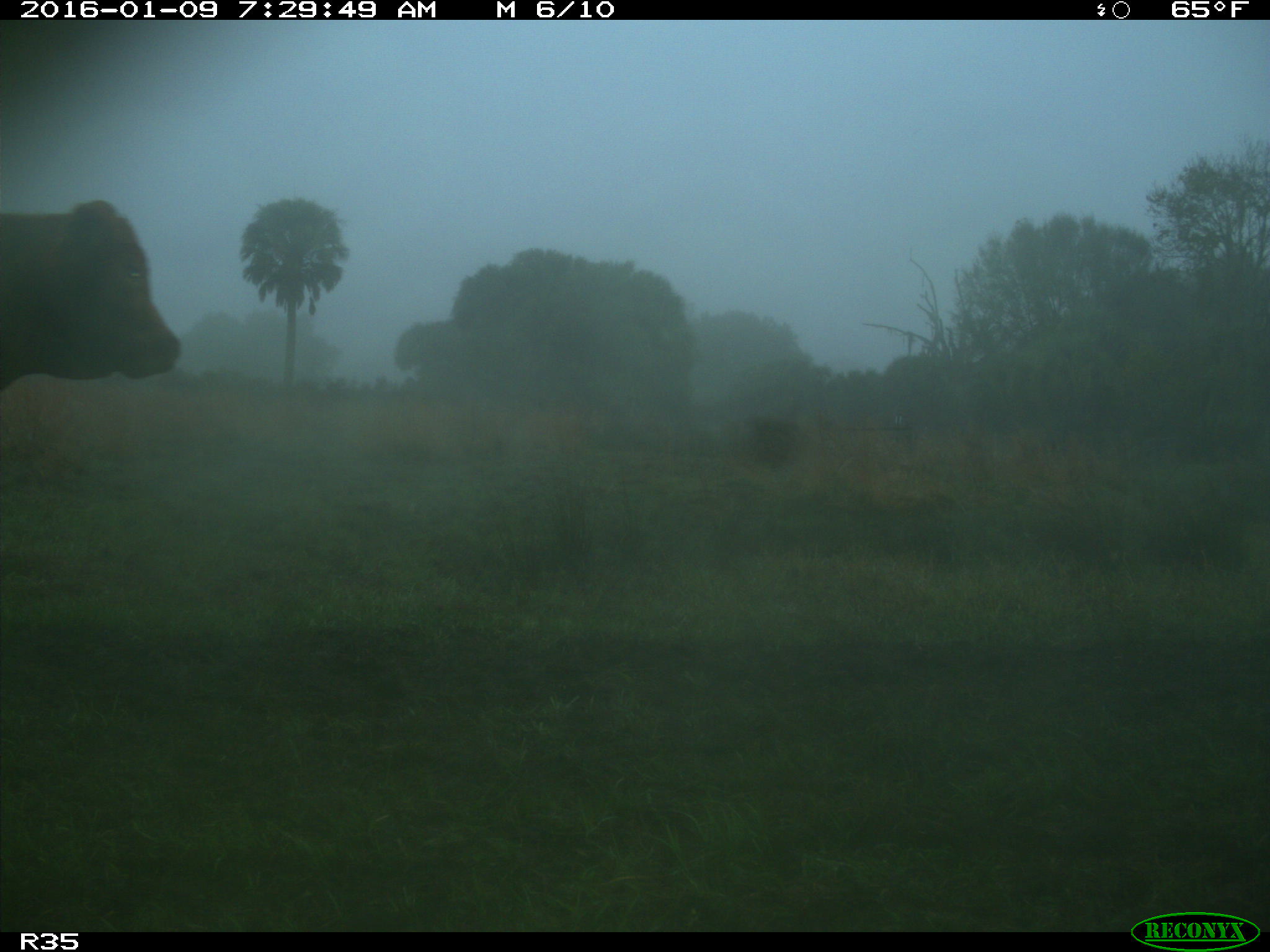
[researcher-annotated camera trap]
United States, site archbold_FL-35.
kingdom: Animalia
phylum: Chordata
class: Mammalia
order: Artiodactyla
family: Bovidae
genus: Bos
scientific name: Bos taurus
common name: domestic cow